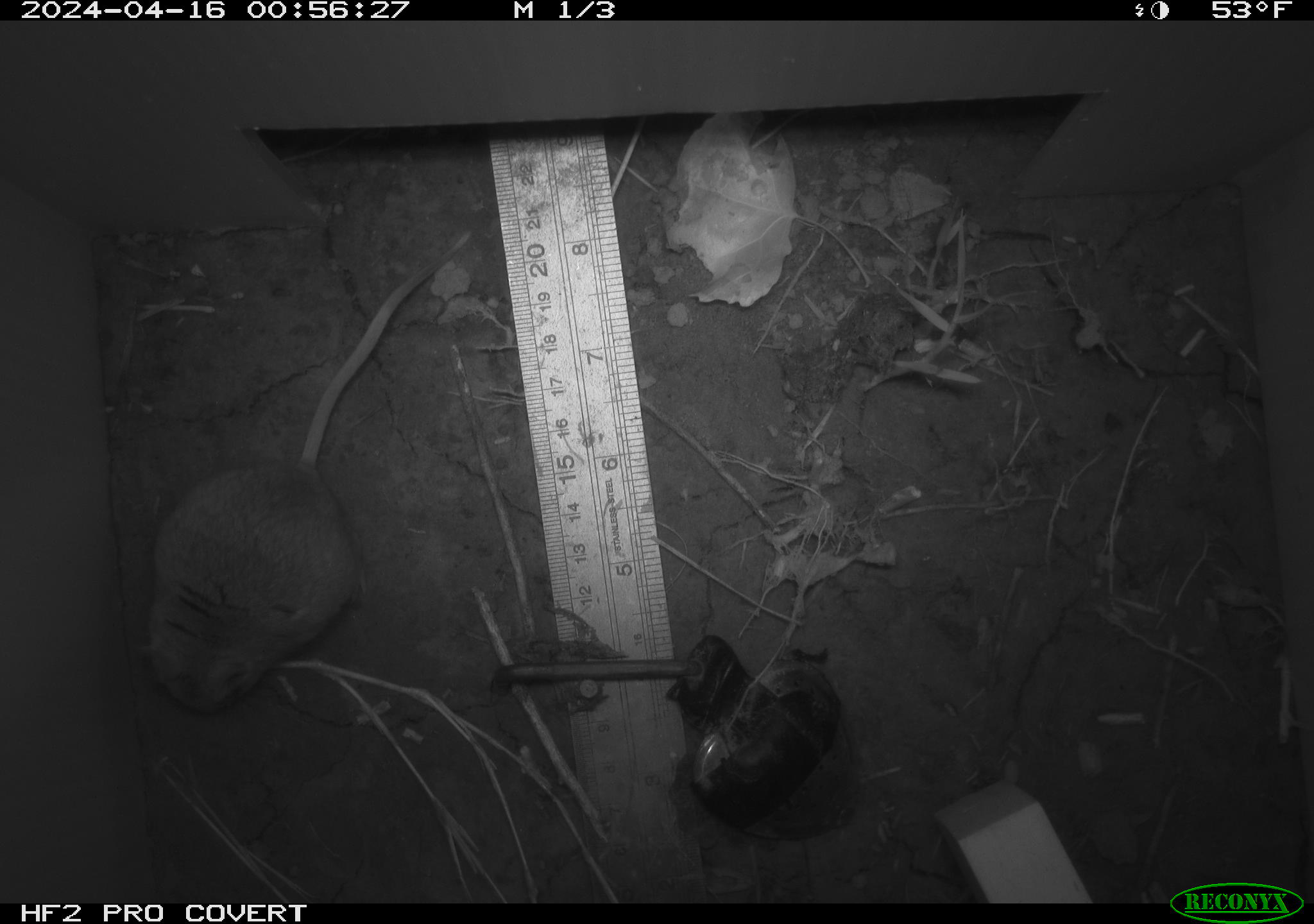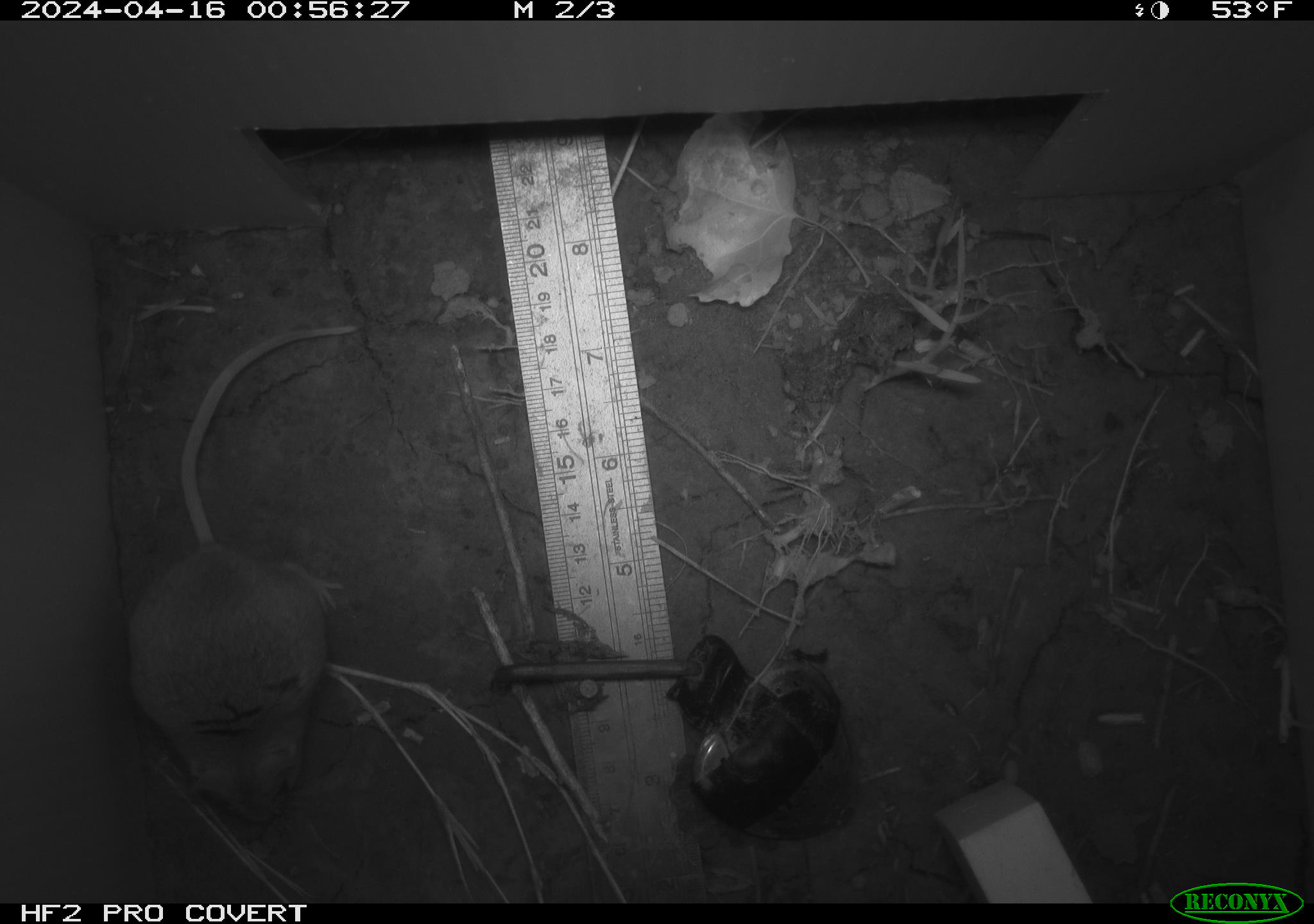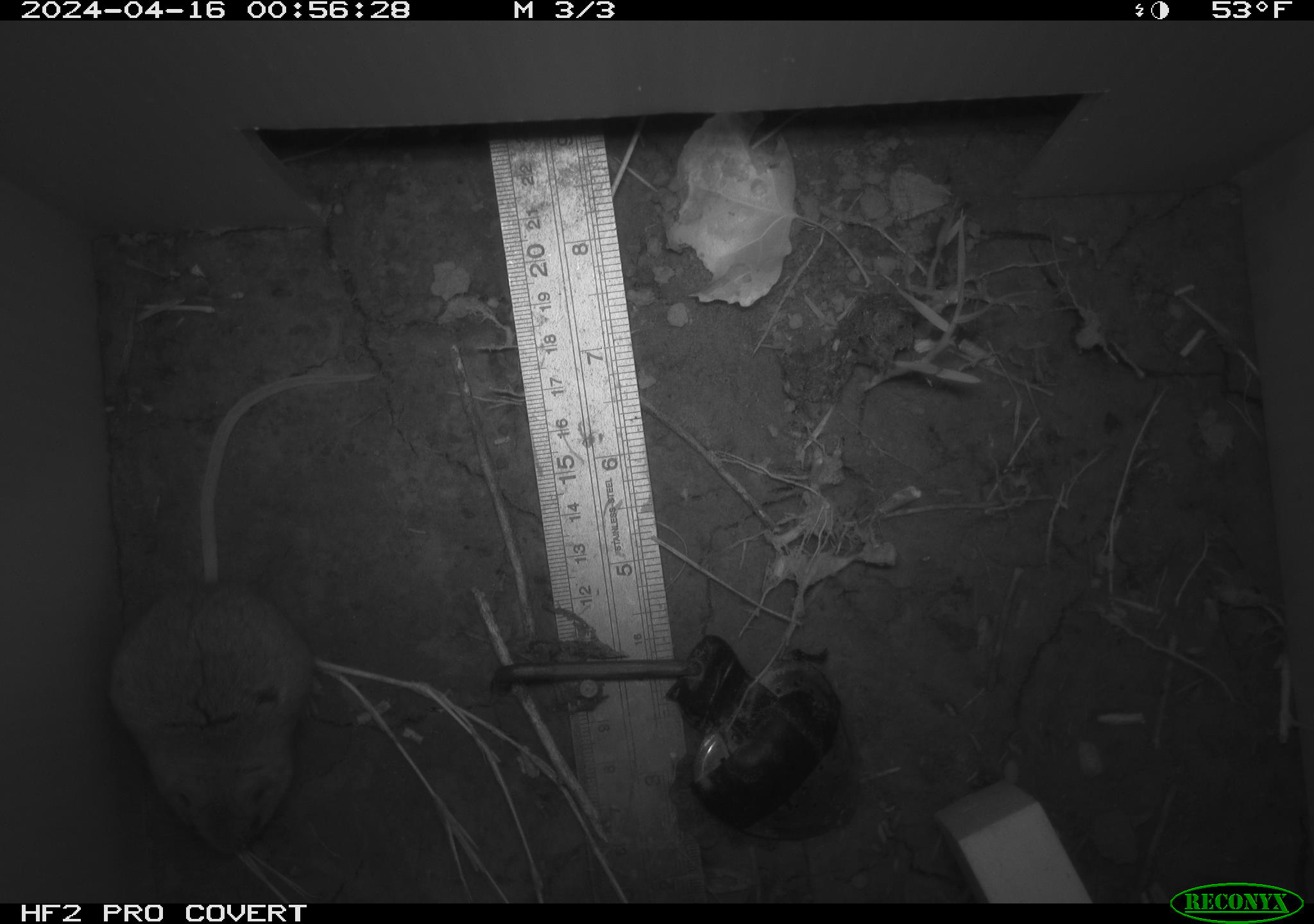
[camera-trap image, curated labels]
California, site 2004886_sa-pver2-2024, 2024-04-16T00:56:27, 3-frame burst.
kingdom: Animalia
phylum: Chordata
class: Mammalia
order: Rodentia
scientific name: Rodentia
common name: mouse species